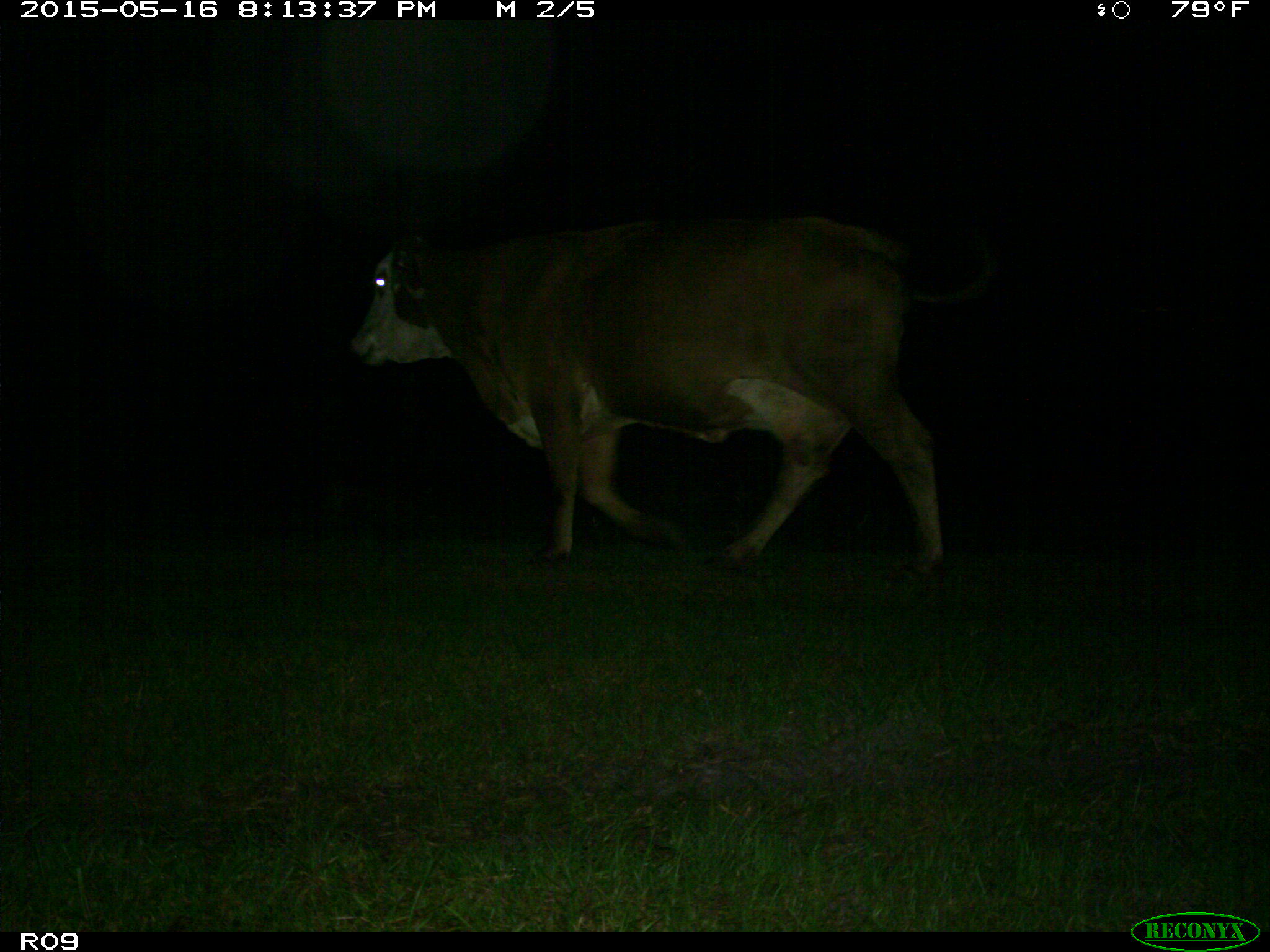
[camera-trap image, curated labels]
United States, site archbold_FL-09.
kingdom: Animalia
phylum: Chordata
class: Mammalia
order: Artiodactyla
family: Bovidae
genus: Bos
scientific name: Bos taurus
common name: domestic cow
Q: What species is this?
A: Bos taurus (domestic cow).